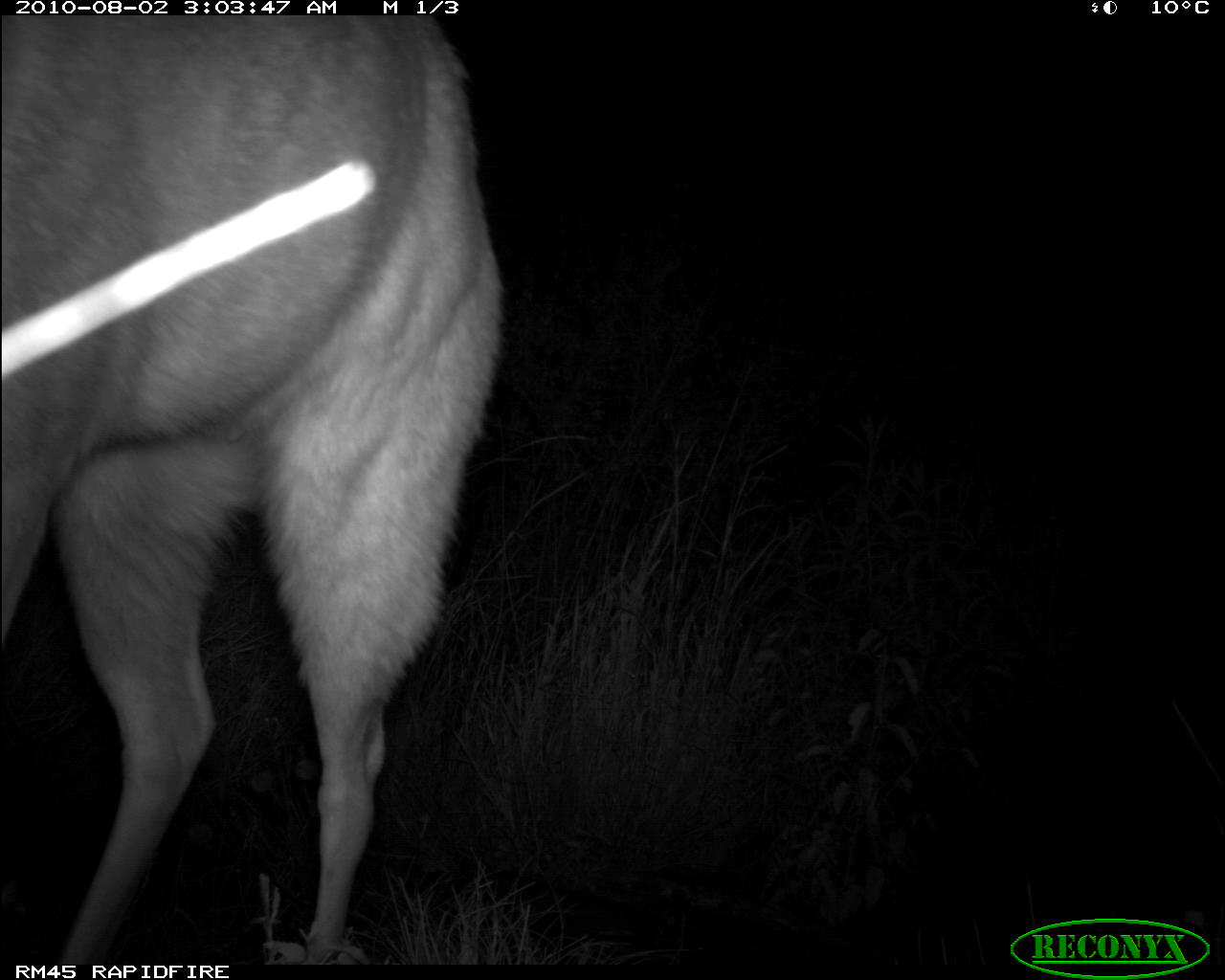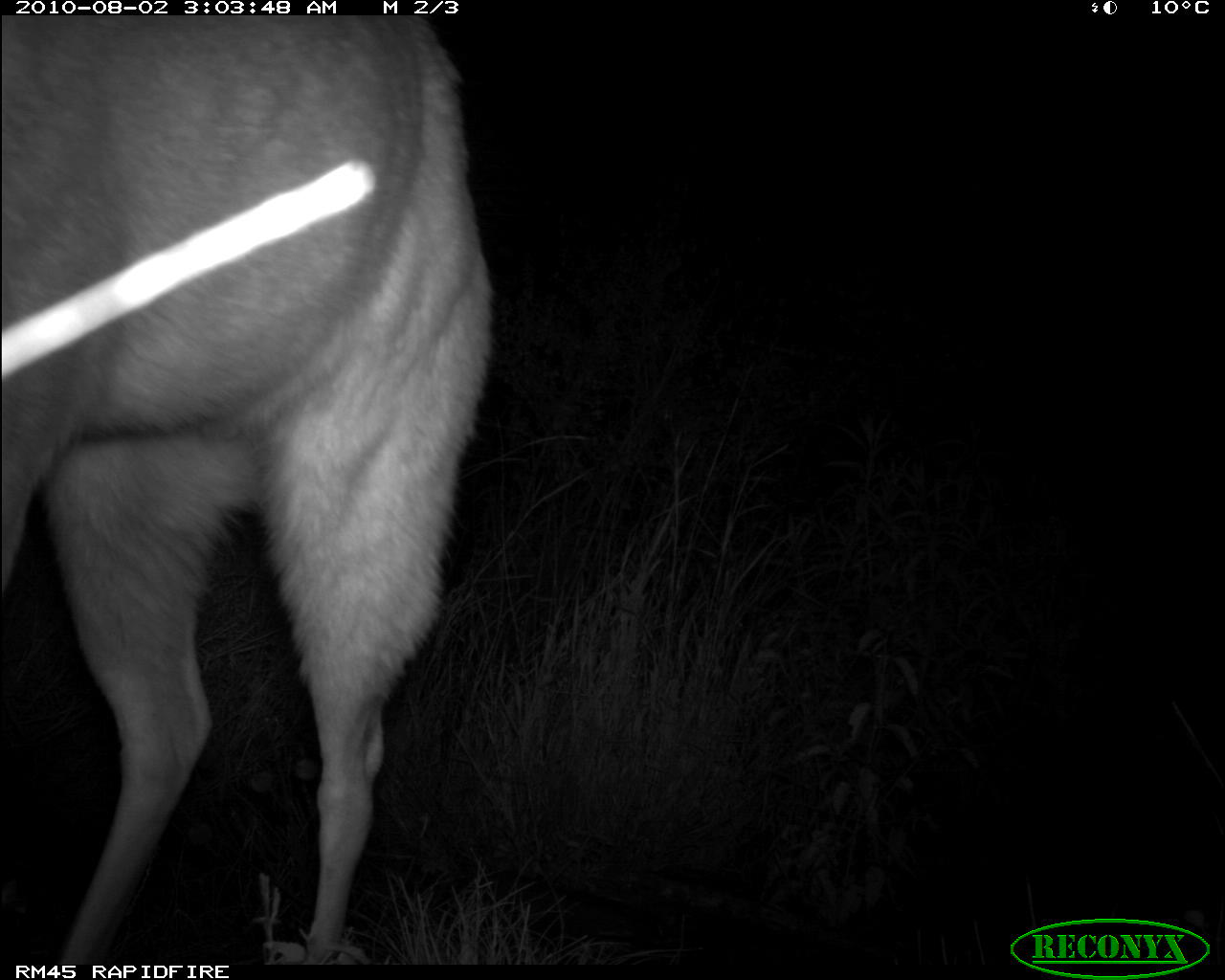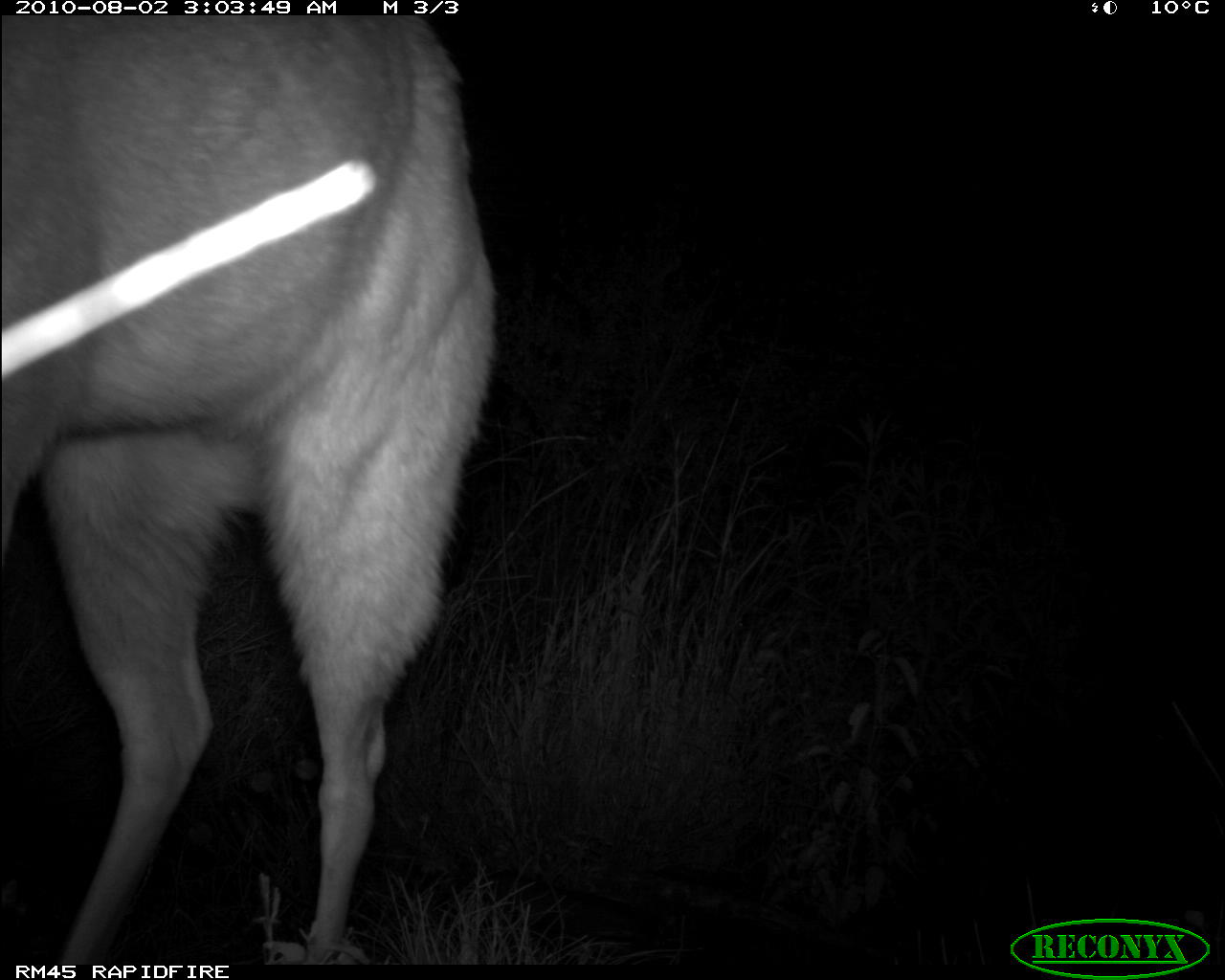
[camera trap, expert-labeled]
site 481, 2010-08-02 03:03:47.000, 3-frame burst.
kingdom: Animalia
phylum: Chordata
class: Mammalia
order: Artiodactyla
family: Bovidae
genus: Tragelaphus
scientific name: Tragelaphus scriptus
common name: bushbuck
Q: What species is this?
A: Tragelaphus scriptus (bushbuck).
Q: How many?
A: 1.